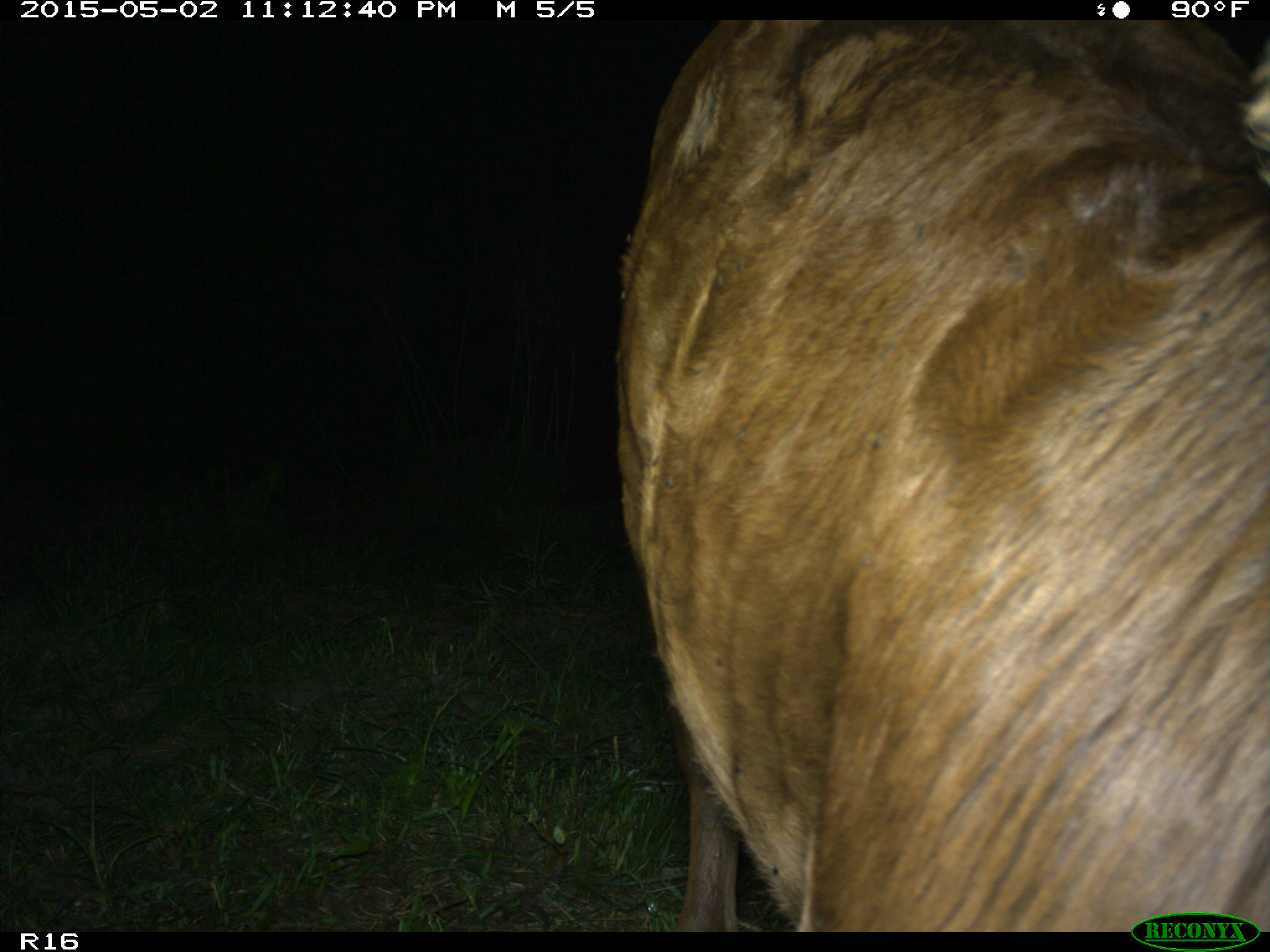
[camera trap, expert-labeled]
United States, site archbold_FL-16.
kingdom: Animalia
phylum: Chordata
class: Mammalia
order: Artiodactyla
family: Bovidae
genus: Bos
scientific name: Bos taurus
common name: domestic cow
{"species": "Bos taurus (domestic cow)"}